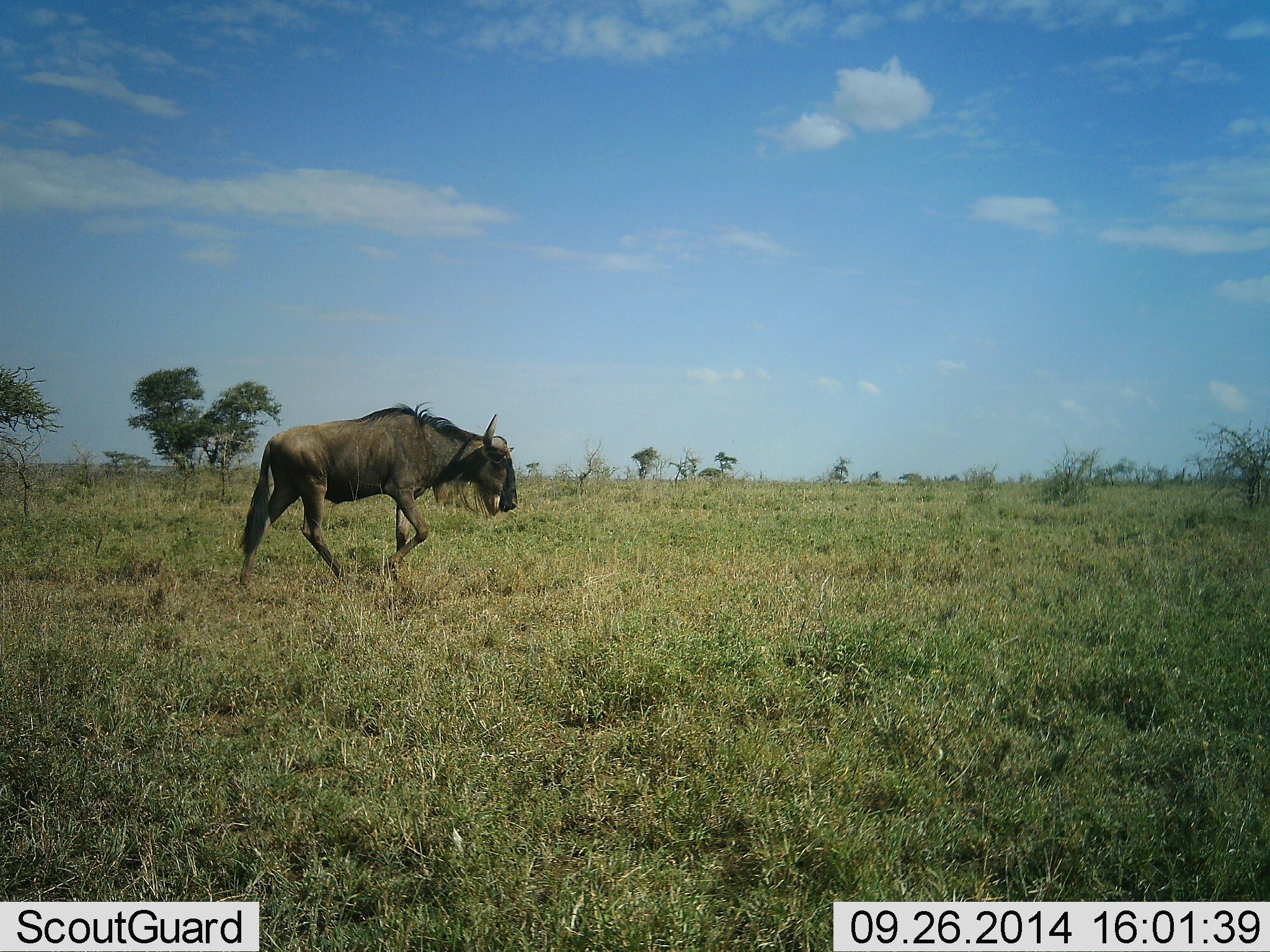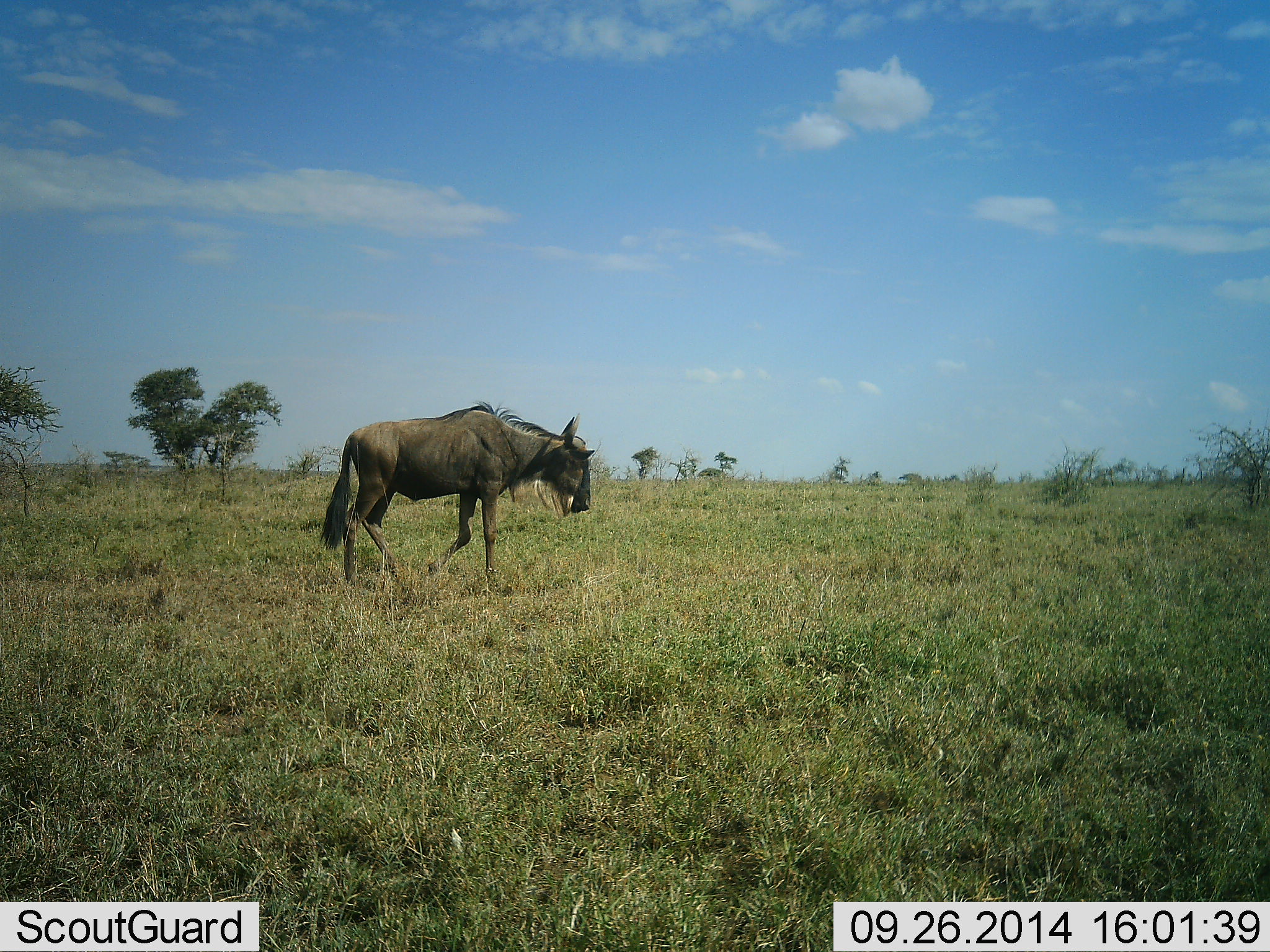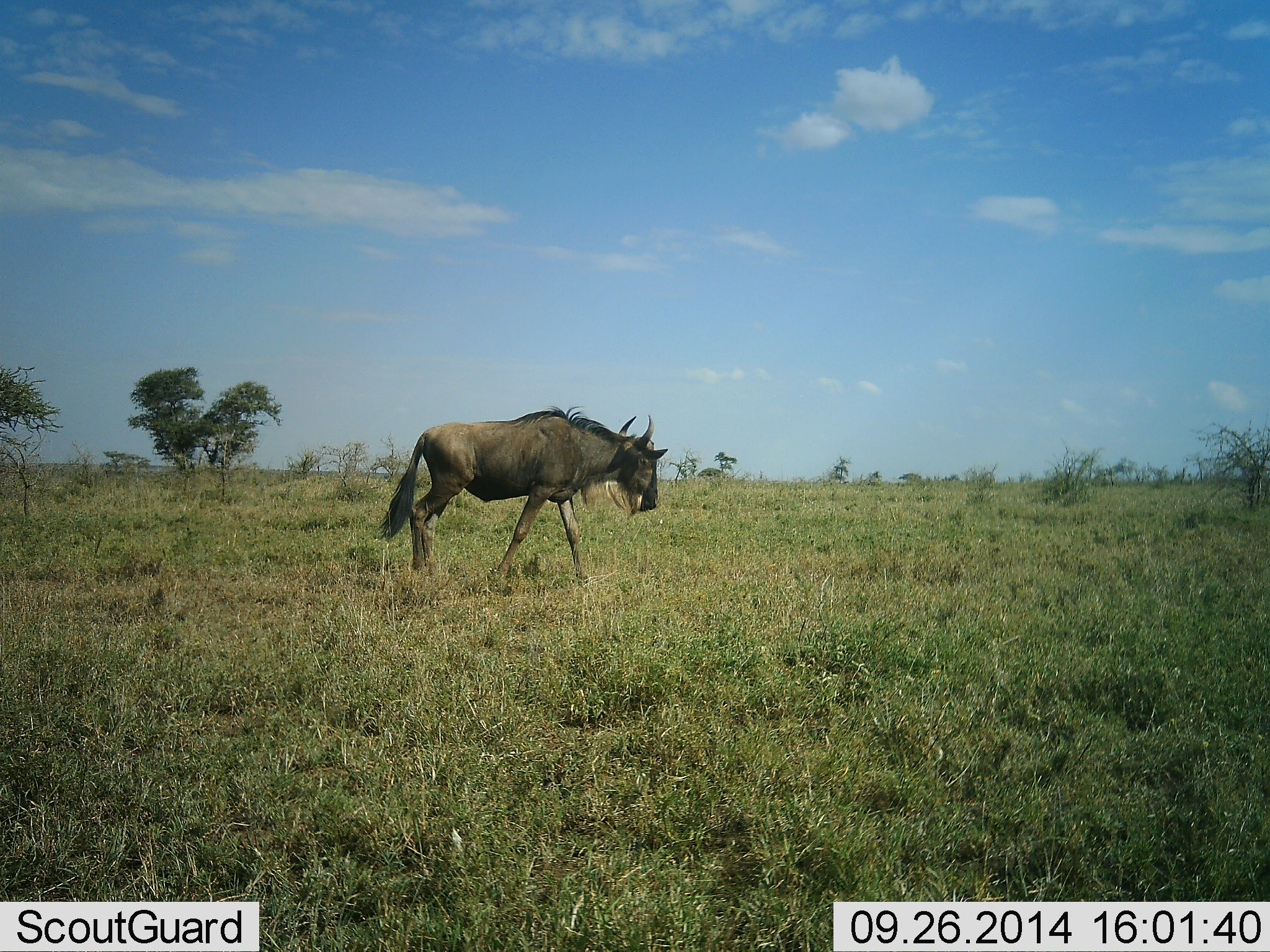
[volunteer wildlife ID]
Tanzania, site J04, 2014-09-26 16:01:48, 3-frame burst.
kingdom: Animalia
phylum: Chordata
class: Mammalia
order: Artiodactyla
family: Bovidae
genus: Connochaetes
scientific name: Connochaetes taurinus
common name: blue wildebeest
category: wildebeest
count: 1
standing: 10%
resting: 0%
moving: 90%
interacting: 0%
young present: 0%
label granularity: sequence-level